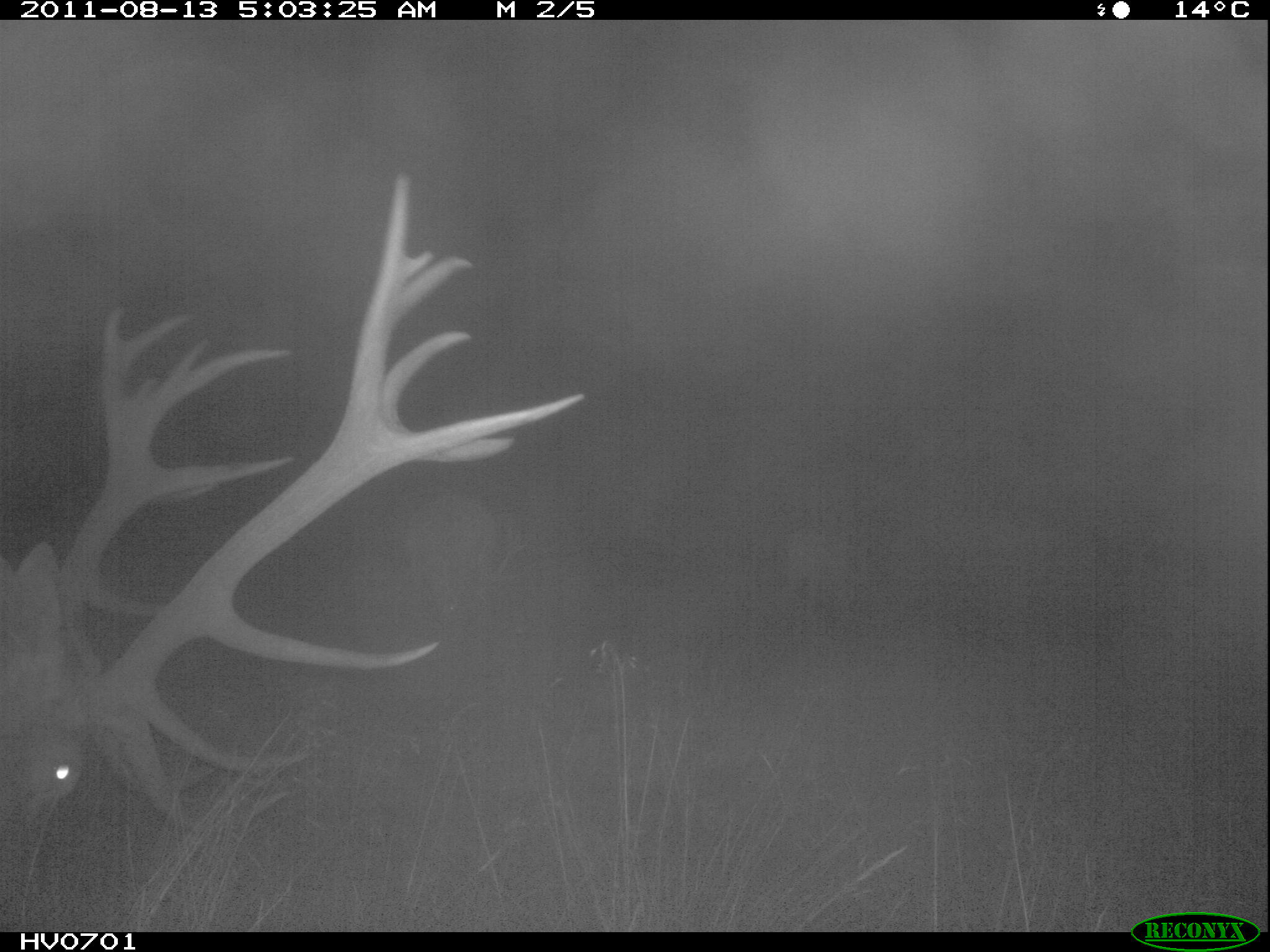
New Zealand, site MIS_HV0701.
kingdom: Animalia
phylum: Chordata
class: Mammalia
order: Artiodactyla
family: Cervidae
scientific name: Cervidae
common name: deer